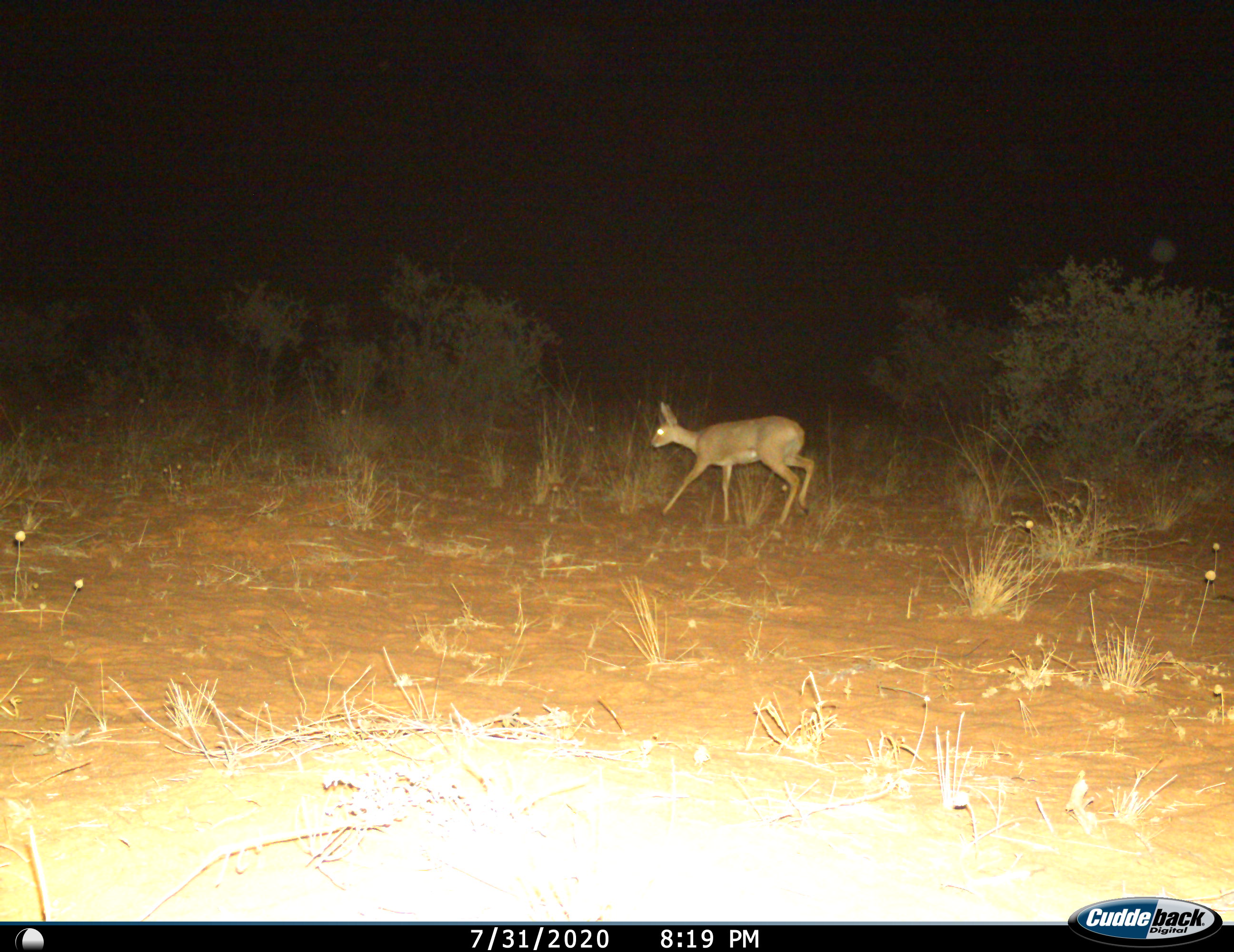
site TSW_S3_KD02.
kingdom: Animalia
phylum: Chordata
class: Mammalia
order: Artiodactyla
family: Bovidae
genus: Raphicerus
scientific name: Raphicerus campestris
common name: steenbok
Steenbok (Raphicerus campestris), count 1. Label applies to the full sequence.